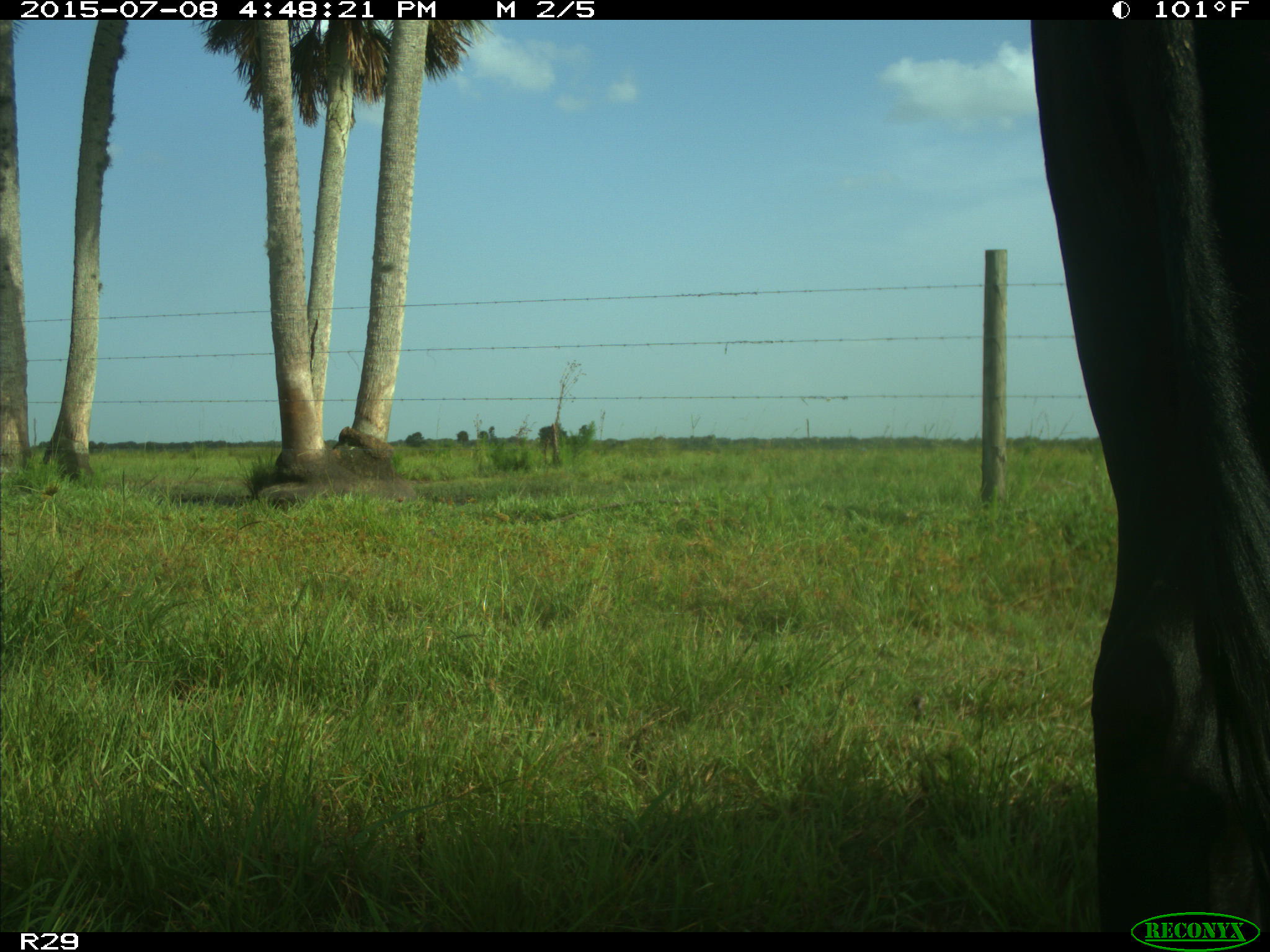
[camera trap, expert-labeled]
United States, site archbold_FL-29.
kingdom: Animalia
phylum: Chordata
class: Mammalia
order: Artiodactyla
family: Bovidae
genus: Bos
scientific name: Bos taurus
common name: domestic cow